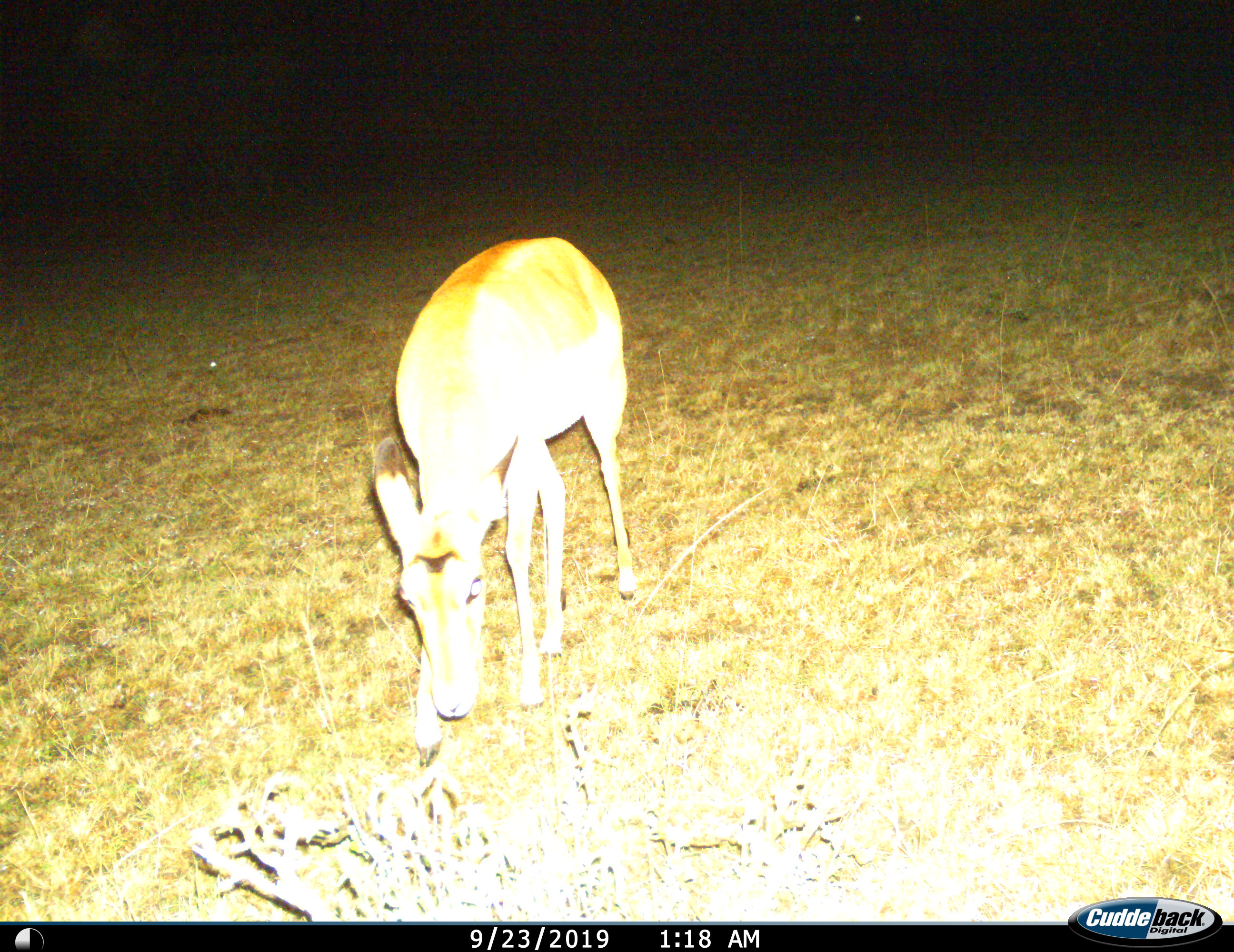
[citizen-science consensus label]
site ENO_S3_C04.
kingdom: Animalia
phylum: Chordata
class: Mammalia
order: Artiodactyla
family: Bovidae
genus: Aepyceros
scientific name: Aepyceros melampus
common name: impala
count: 1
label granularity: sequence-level